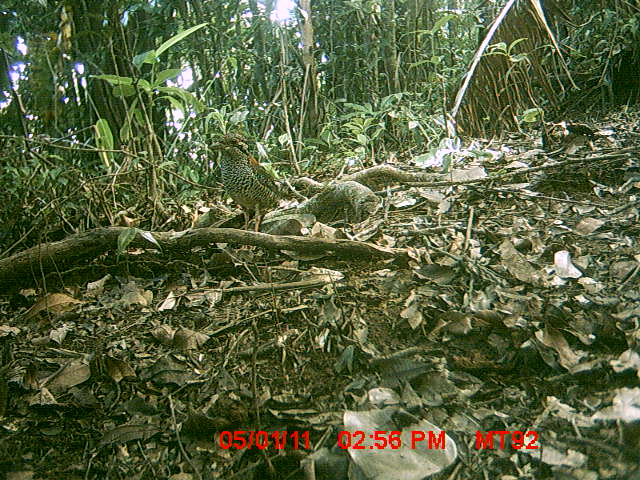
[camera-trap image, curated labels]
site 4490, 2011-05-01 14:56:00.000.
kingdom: Animalia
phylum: Chordata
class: Aves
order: Coraciiformes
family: Brachypteraciidae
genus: Brachypteracias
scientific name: Brachypteracias squamiger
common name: scaly ground roller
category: geobiastes squamiger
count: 1